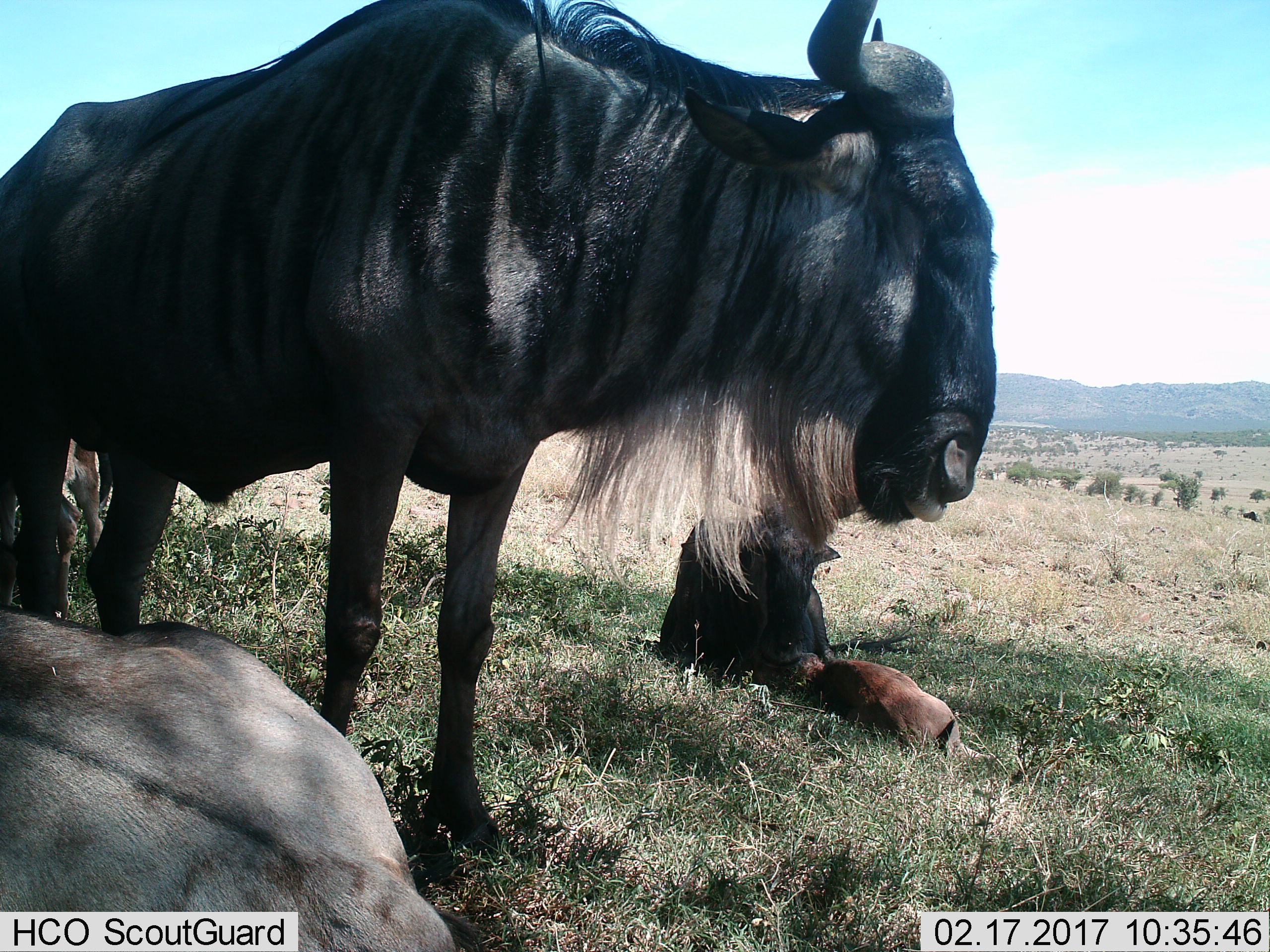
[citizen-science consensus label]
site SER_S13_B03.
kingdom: Animalia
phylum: Chordata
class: Mammalia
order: Artiodactyla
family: Bovidae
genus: Connochaetes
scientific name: Connochaetes taurinus taurinus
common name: blue wildebeest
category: wildebeestblue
Wildebeestblue (blue wildebeest) (Connochaetes taurinus taurinus), count 4. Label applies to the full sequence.